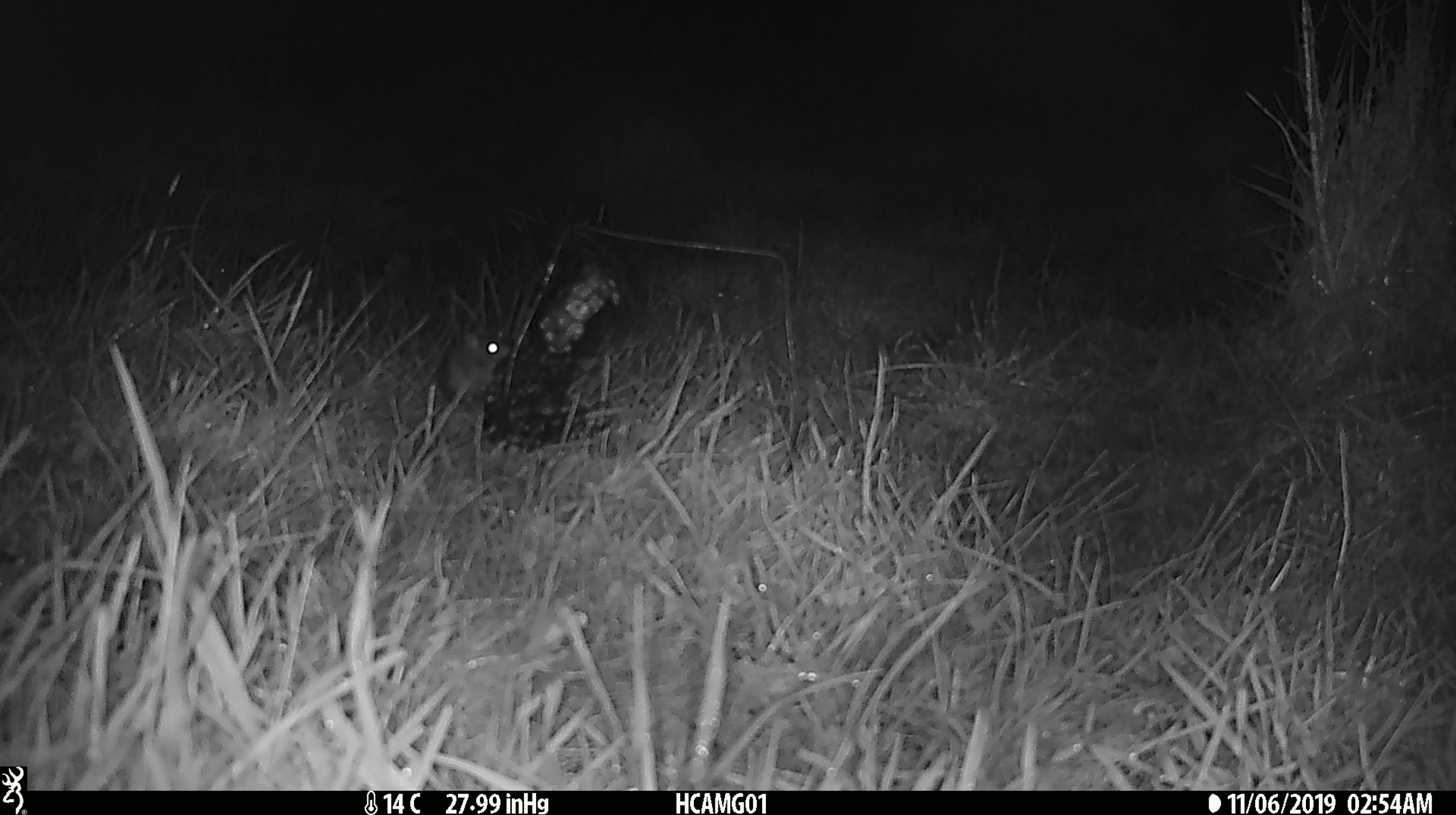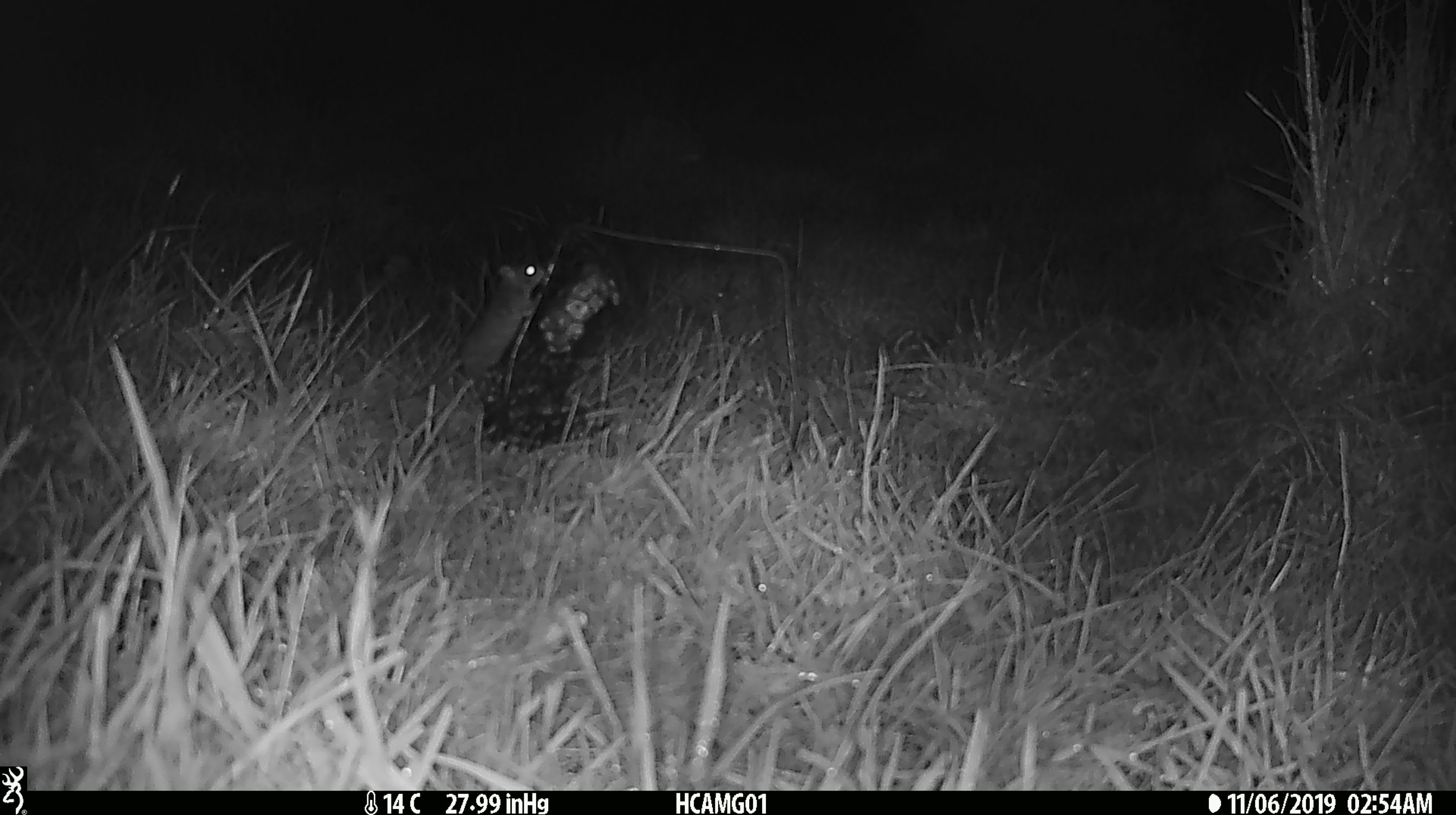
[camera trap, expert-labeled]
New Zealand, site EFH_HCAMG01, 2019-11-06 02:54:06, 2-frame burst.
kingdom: Animalia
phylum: Chordata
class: Mammalia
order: Rodentia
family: Muridae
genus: Mus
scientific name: Mus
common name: mouse